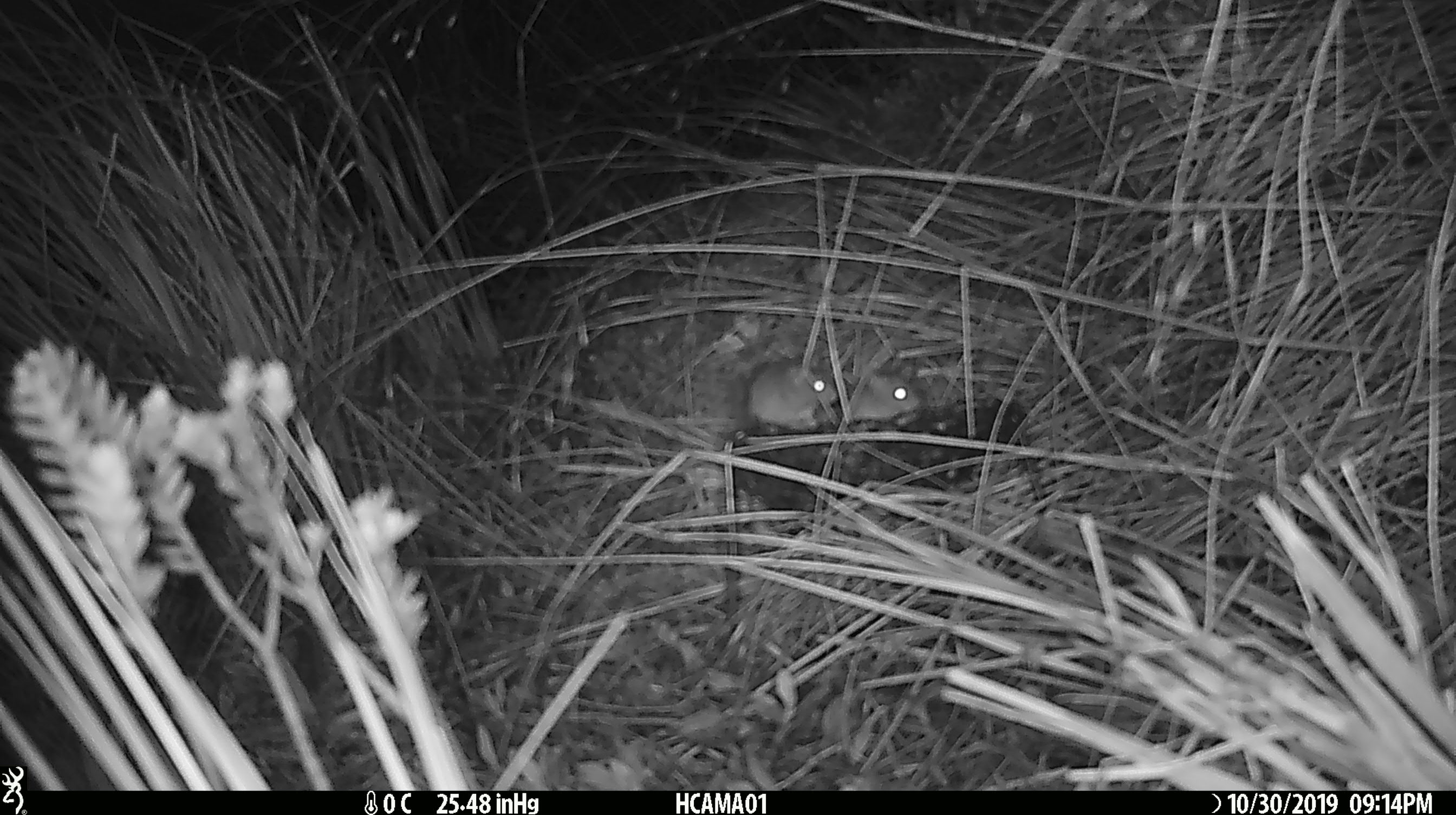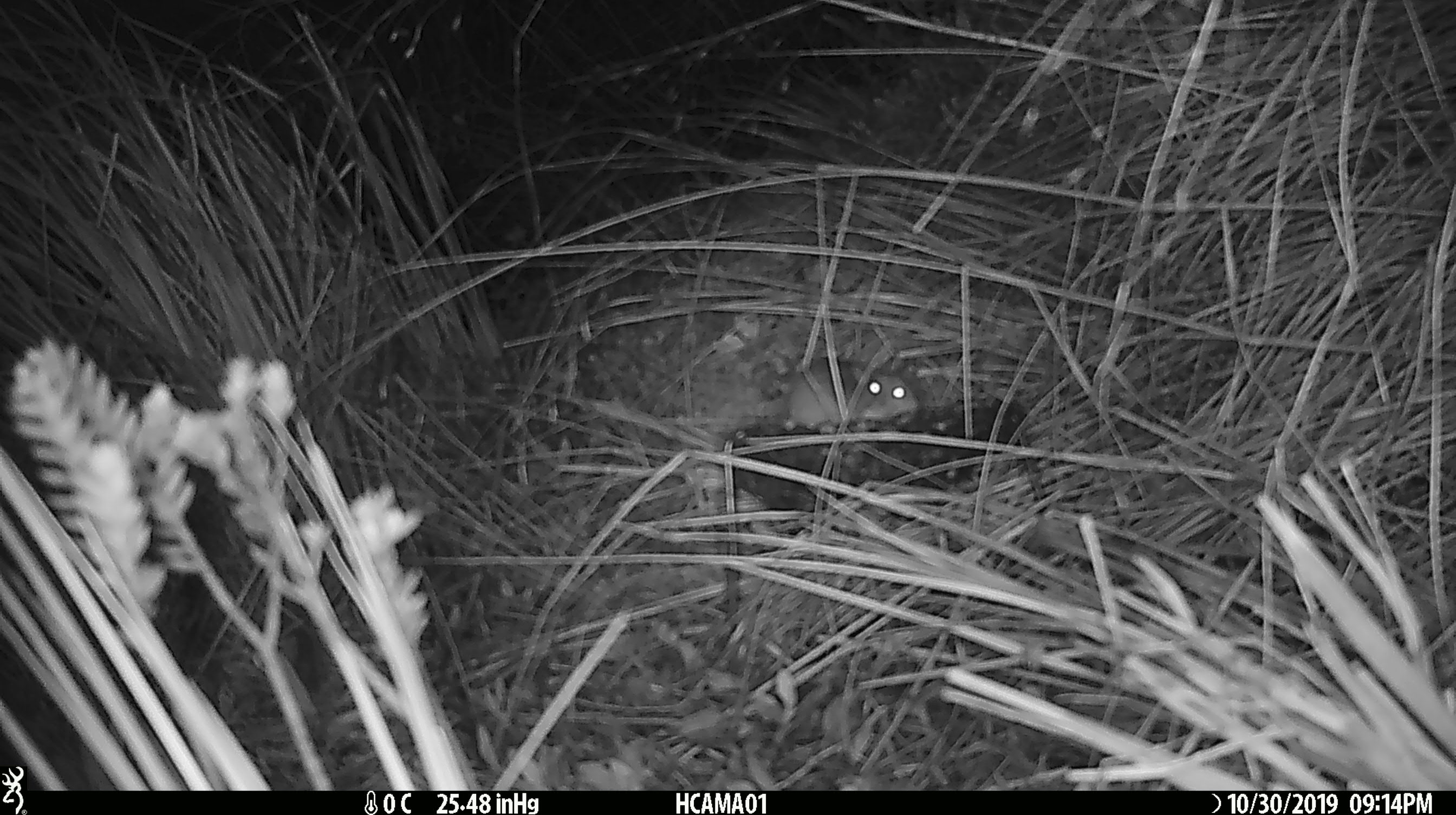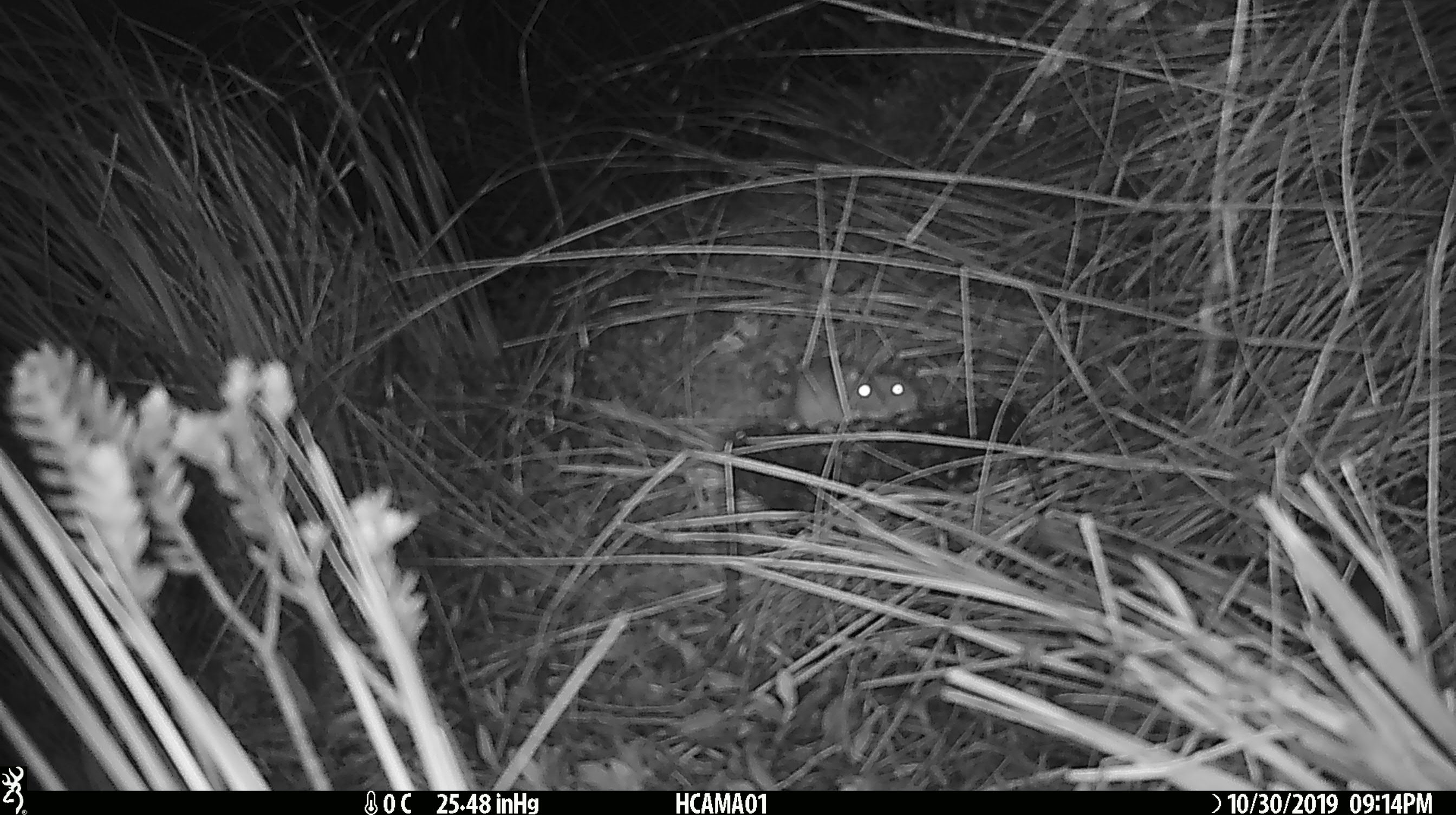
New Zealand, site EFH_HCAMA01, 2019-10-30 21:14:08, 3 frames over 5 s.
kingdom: Animalia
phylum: Chordata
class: Mammalia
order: Rodentia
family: Muridae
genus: Mus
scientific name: Mus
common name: mouse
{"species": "mouse (Mus)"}